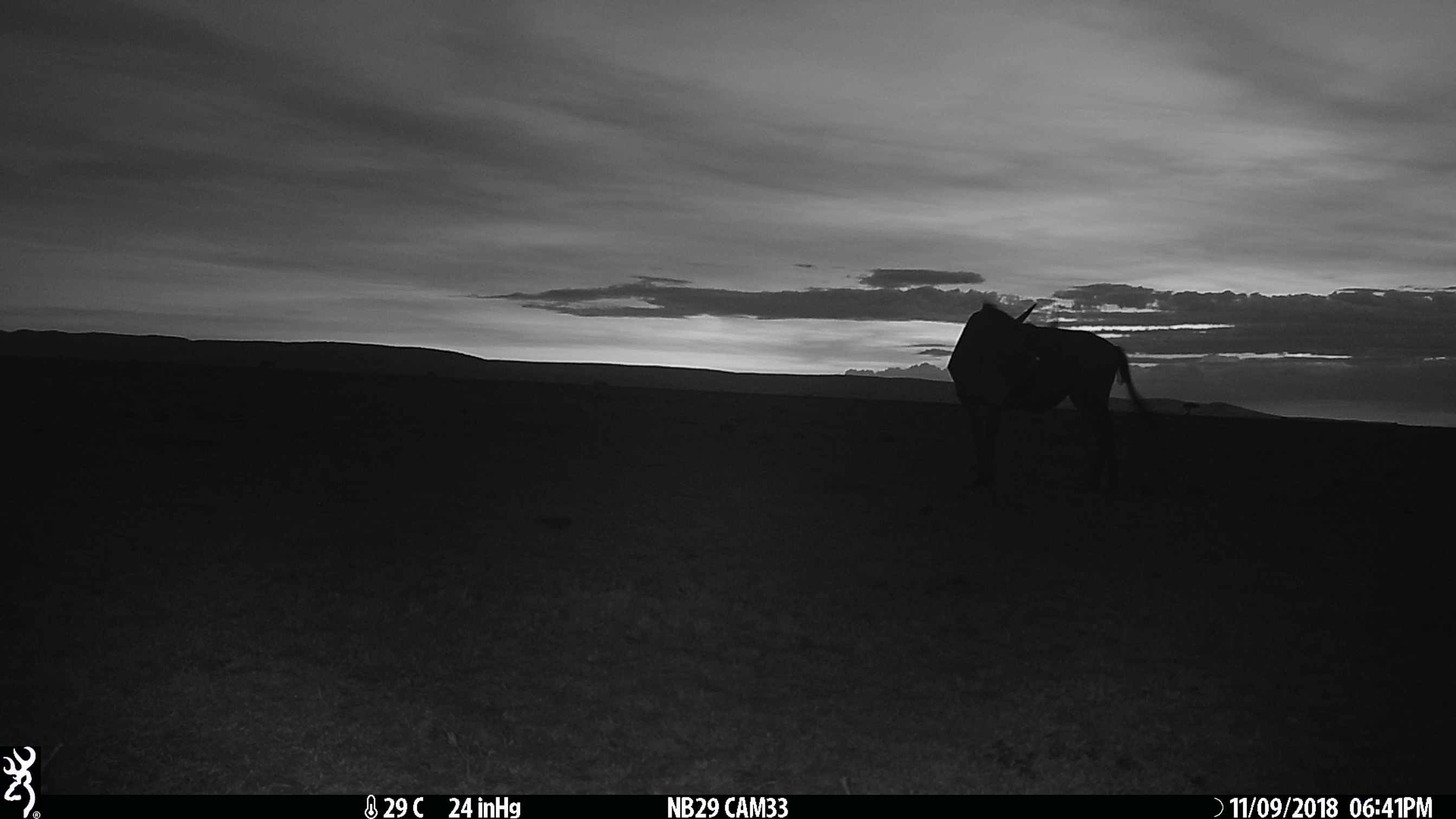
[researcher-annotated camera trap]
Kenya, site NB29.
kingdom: Animalia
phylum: Chordata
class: Mammalia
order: Artiodactyla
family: Bovidae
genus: Connochaetes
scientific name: Connochaetes taurinus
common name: blue wildebeest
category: wildebeest